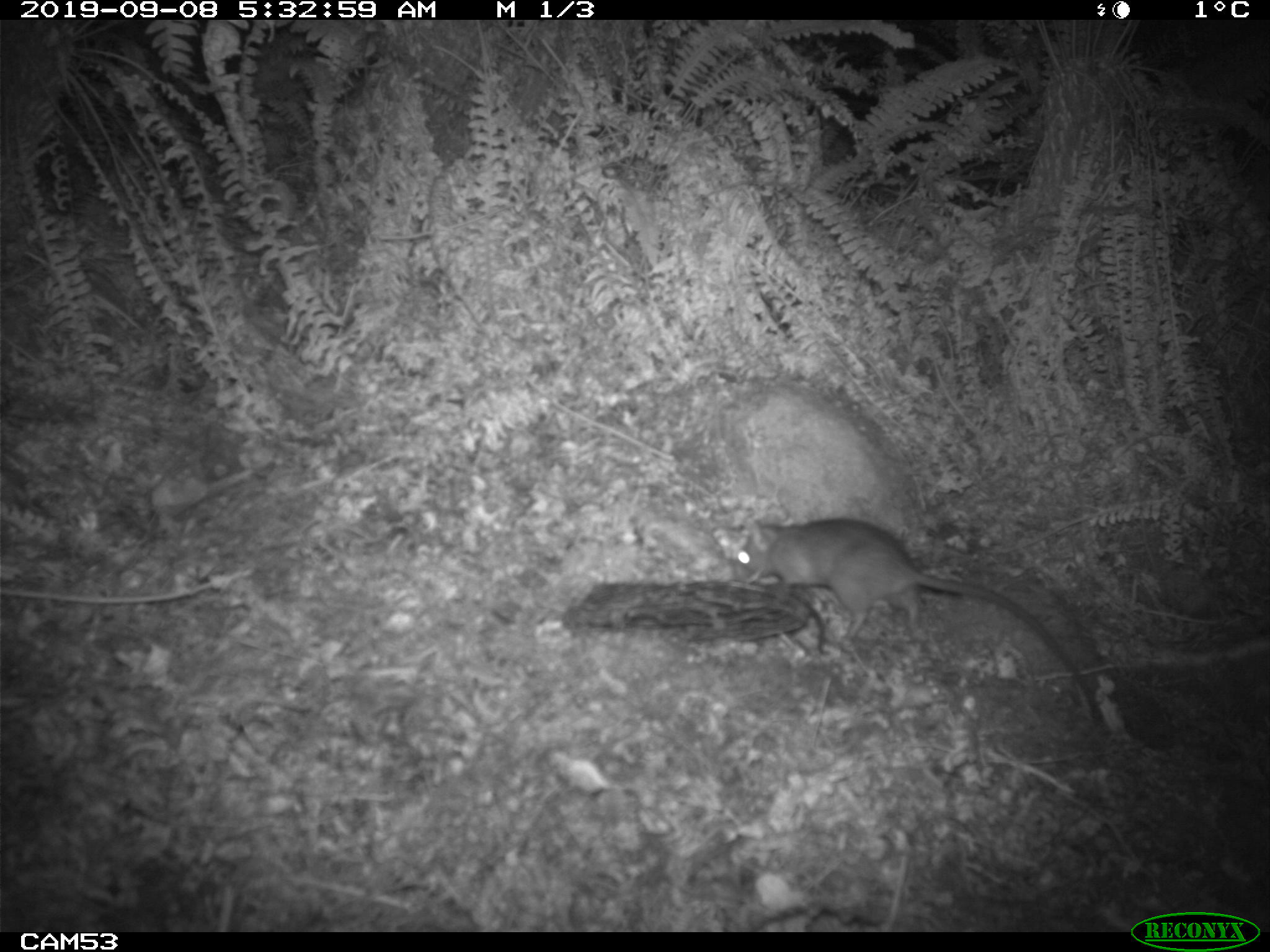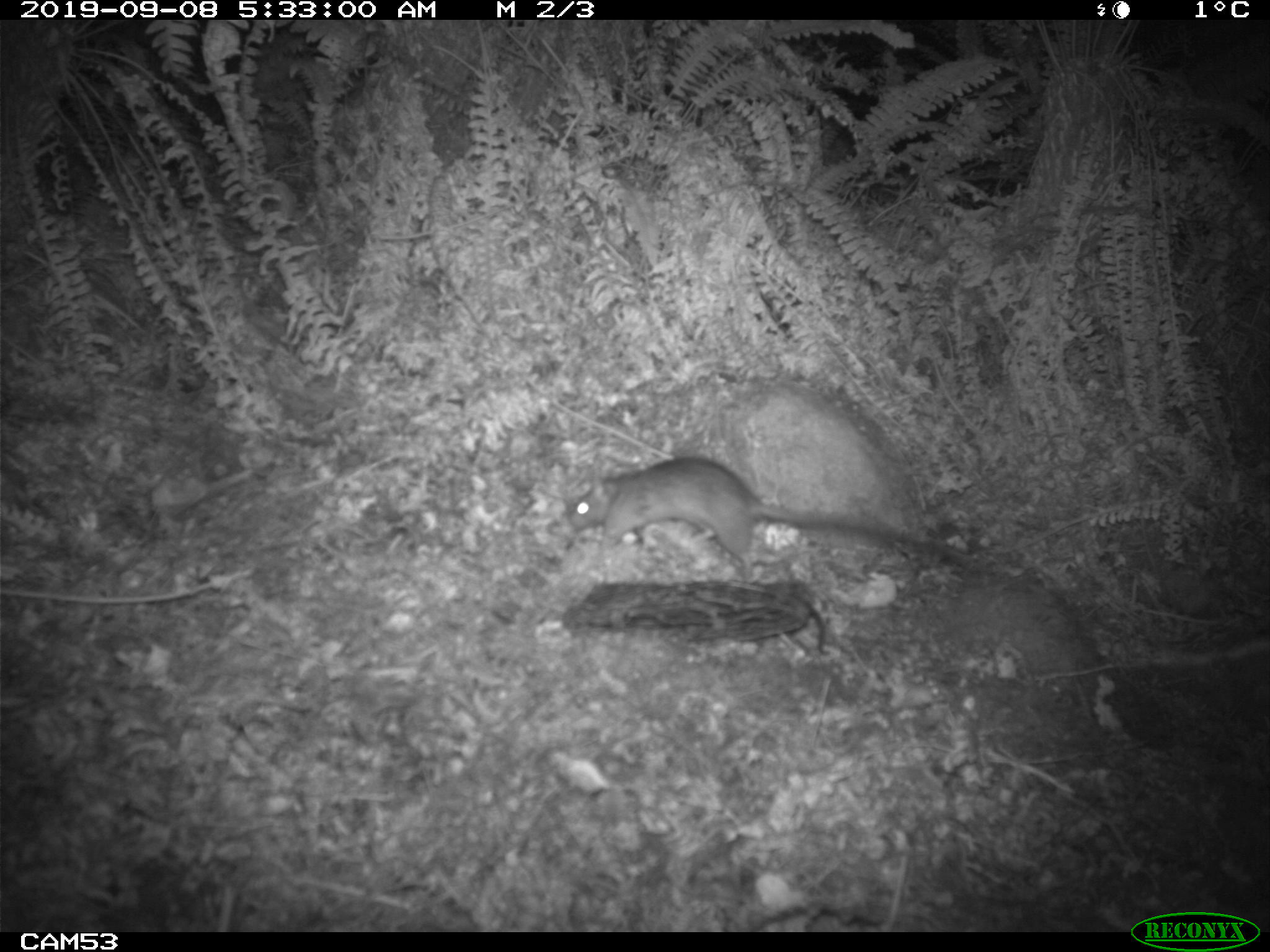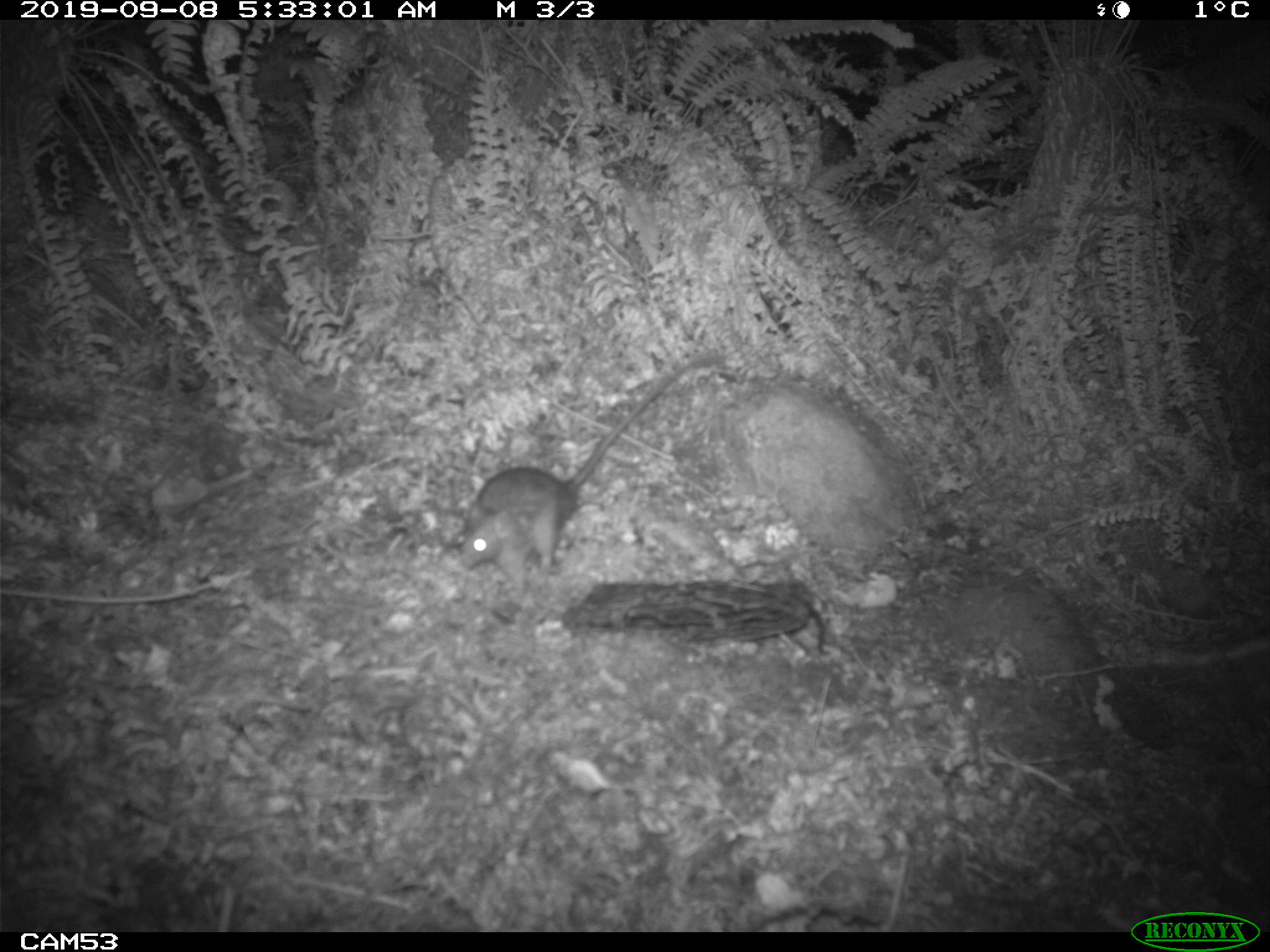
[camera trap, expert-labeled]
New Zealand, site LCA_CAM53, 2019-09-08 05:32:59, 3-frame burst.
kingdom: Animalia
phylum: Chordata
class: Mammalia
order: Rodentia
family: Muridae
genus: Rattus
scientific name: Rattus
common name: rat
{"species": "rat (Rattus)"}